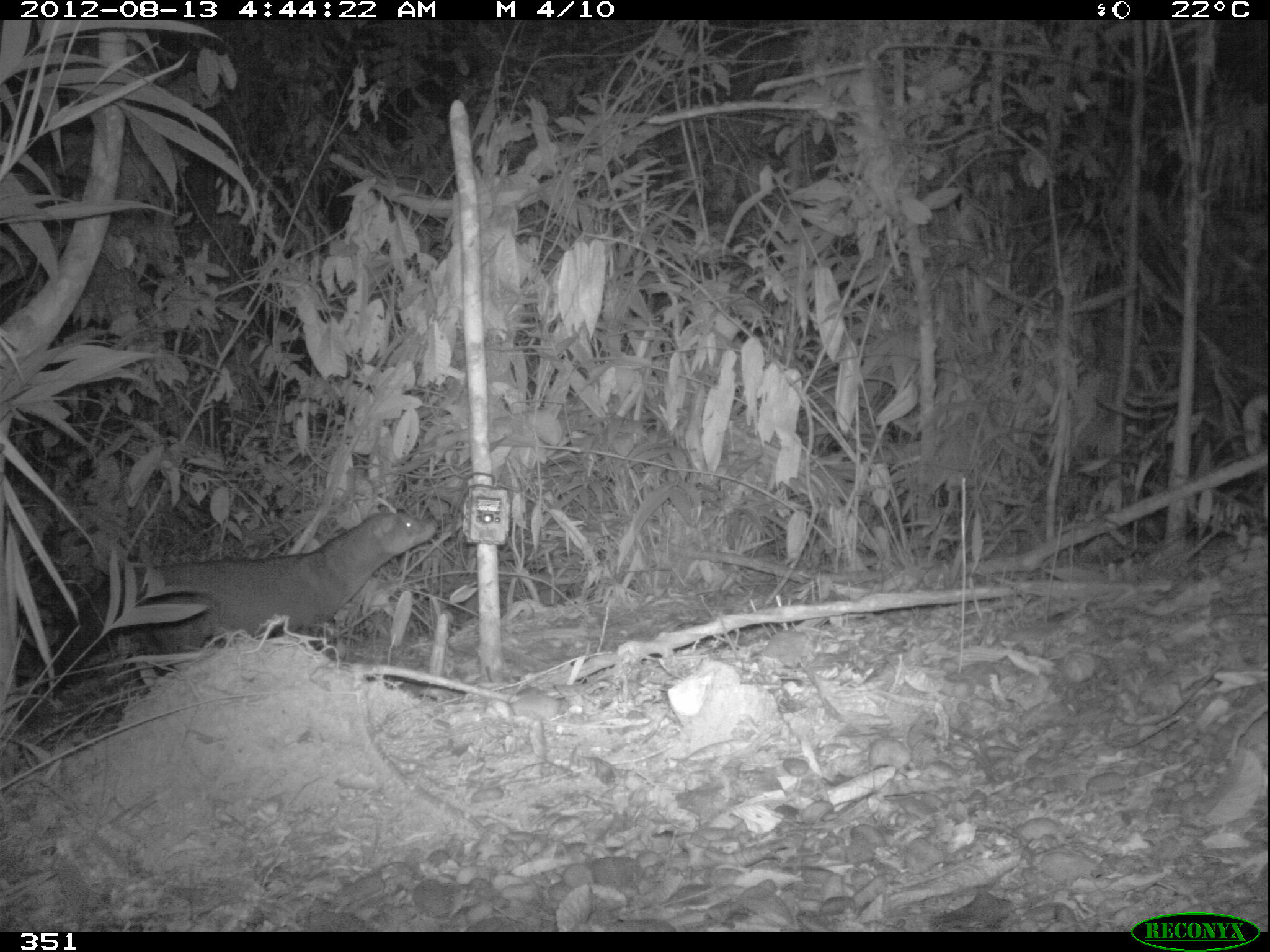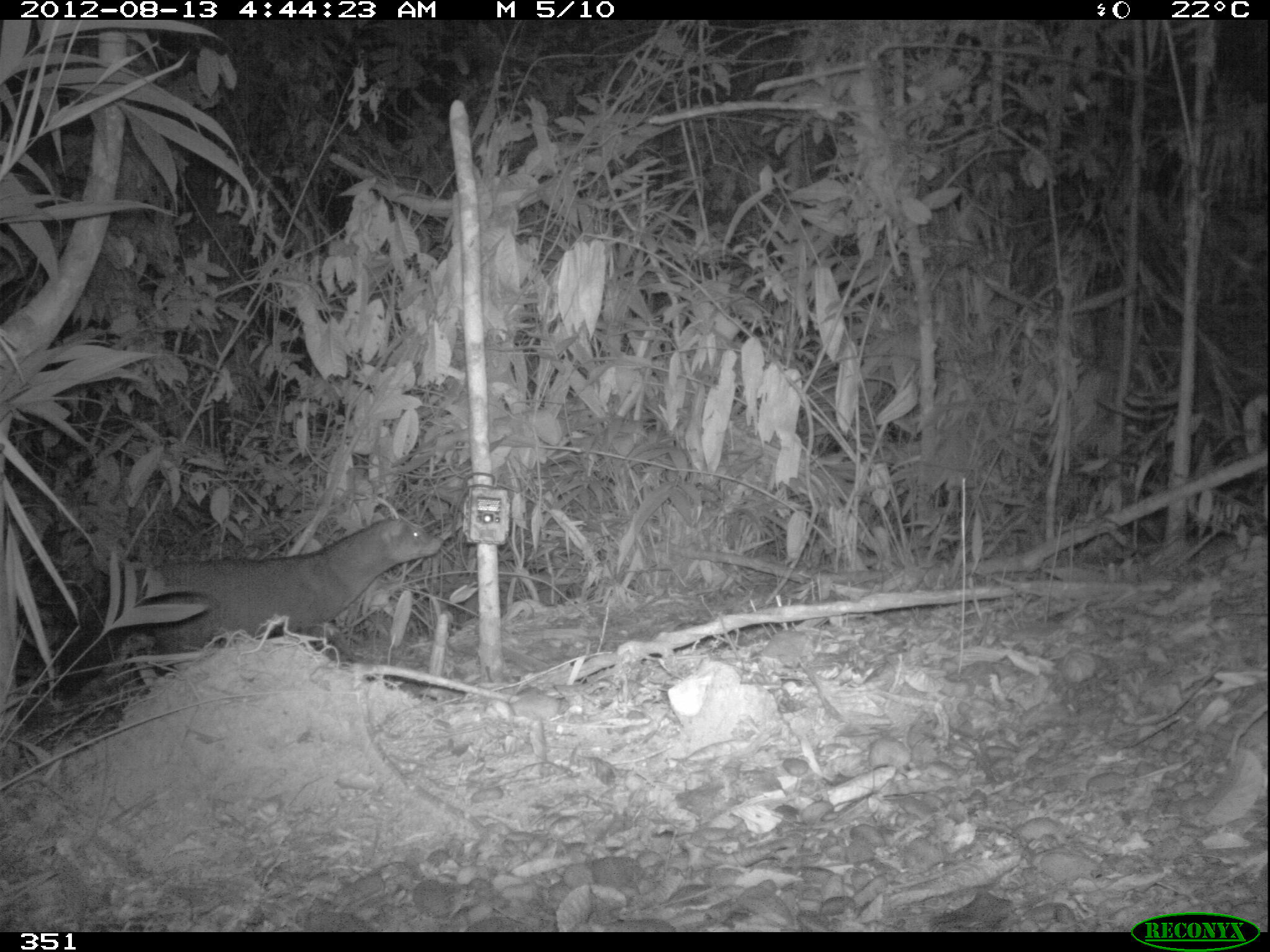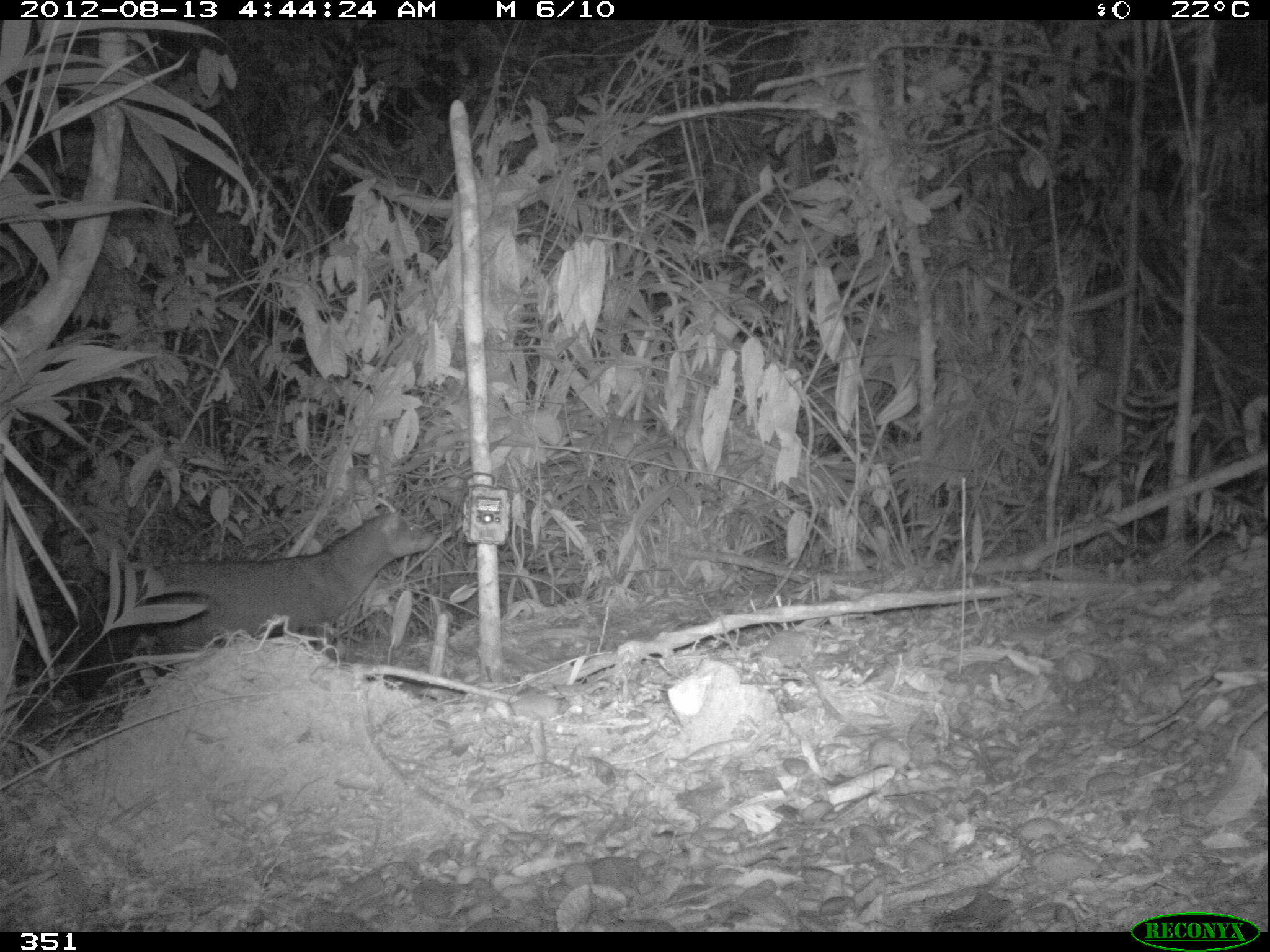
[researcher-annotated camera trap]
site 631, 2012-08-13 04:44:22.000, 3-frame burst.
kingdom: Animalia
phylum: Chordata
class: Mammalia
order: Carnivora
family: Canidae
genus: Atelocynus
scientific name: Atelocynus microtis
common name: short-eared dog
Atelocynus microtis (short-eared dog).